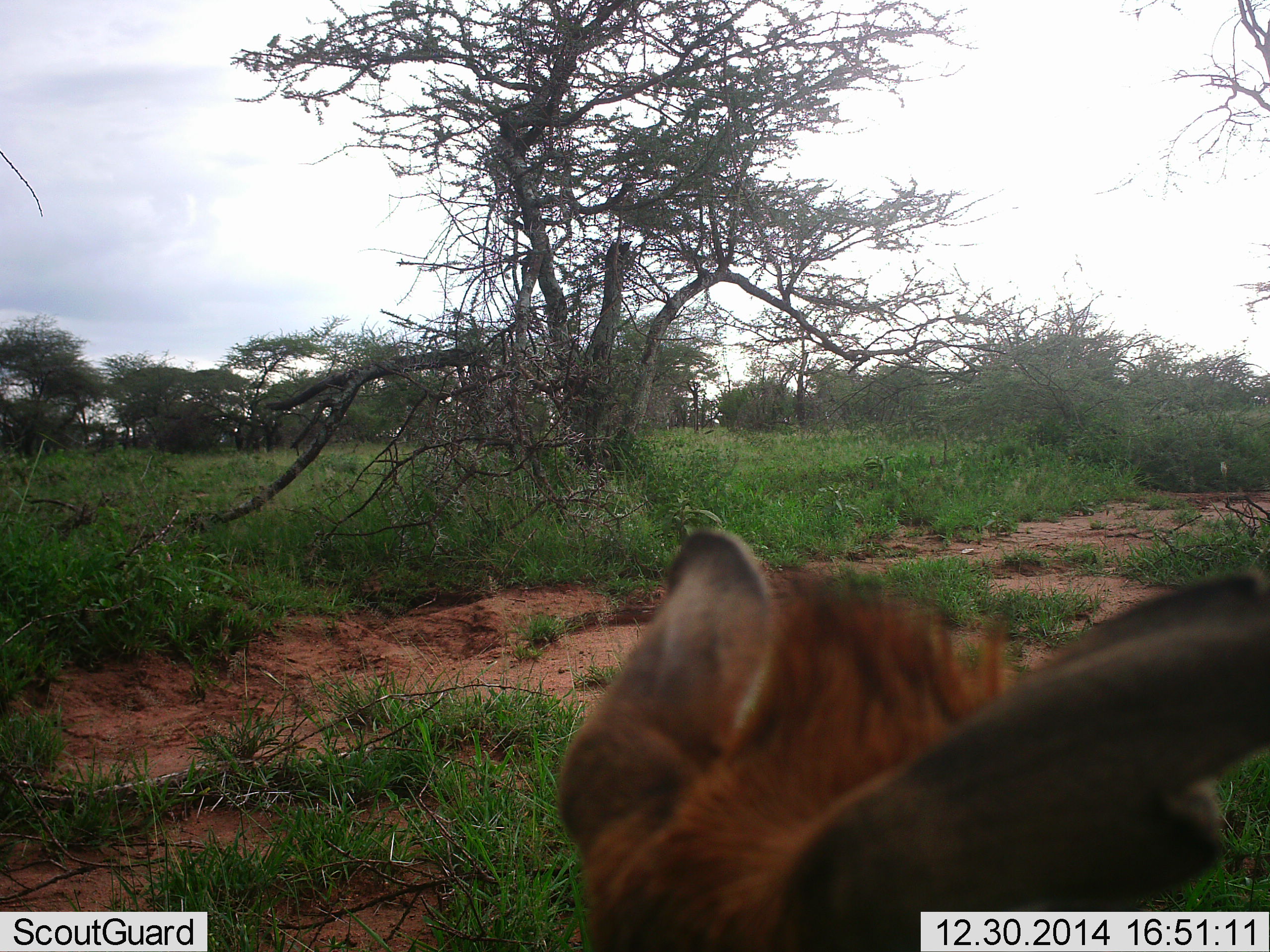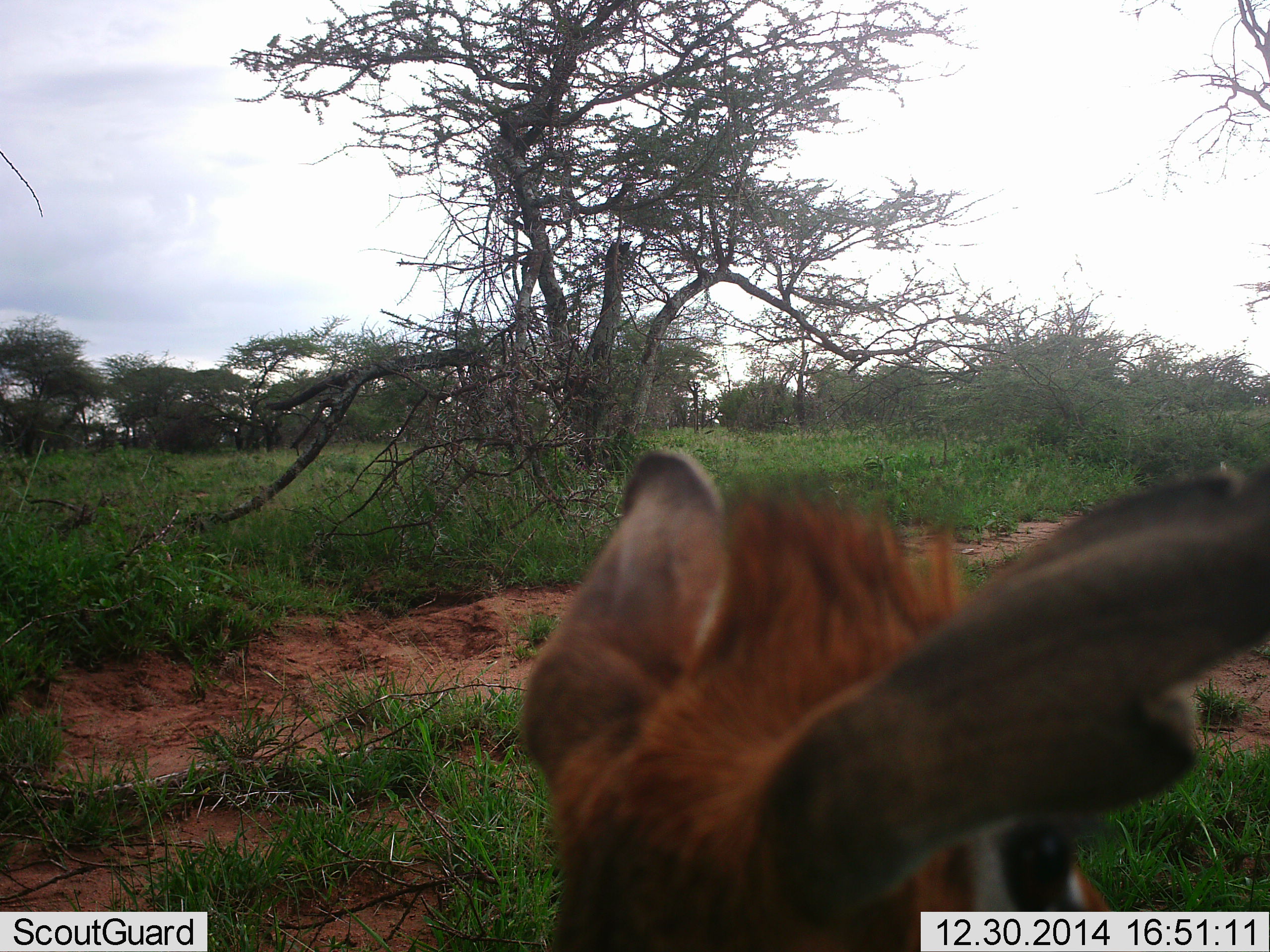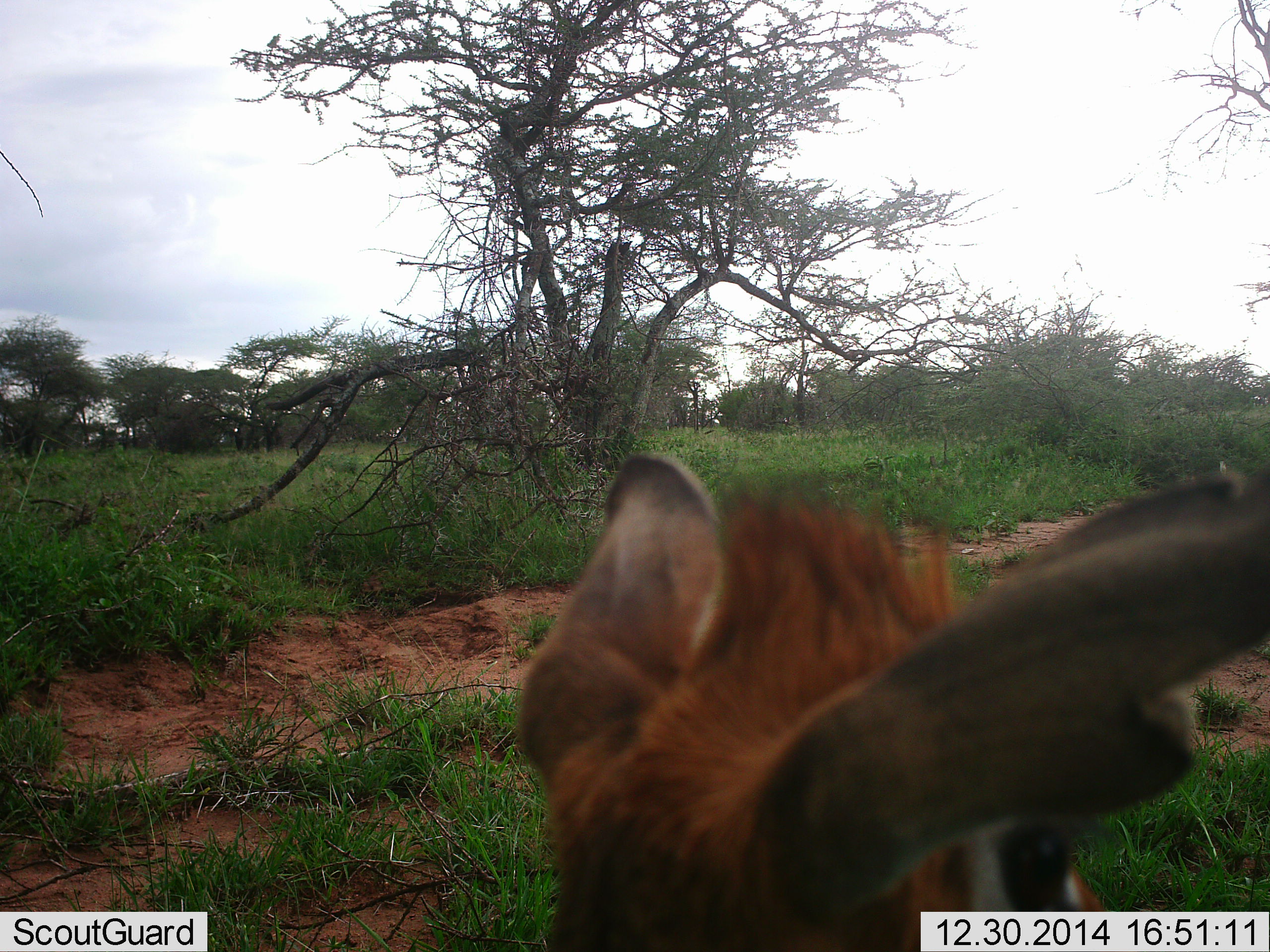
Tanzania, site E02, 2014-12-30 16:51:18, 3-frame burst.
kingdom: Animalia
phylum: Chordata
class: Mammalia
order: Artiodactyla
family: Bovidae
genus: Madoqua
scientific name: Madoqua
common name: dikdik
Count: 1.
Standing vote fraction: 100%.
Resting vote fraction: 0%.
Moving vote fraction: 0%.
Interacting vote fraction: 0%.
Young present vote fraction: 0%.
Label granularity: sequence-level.